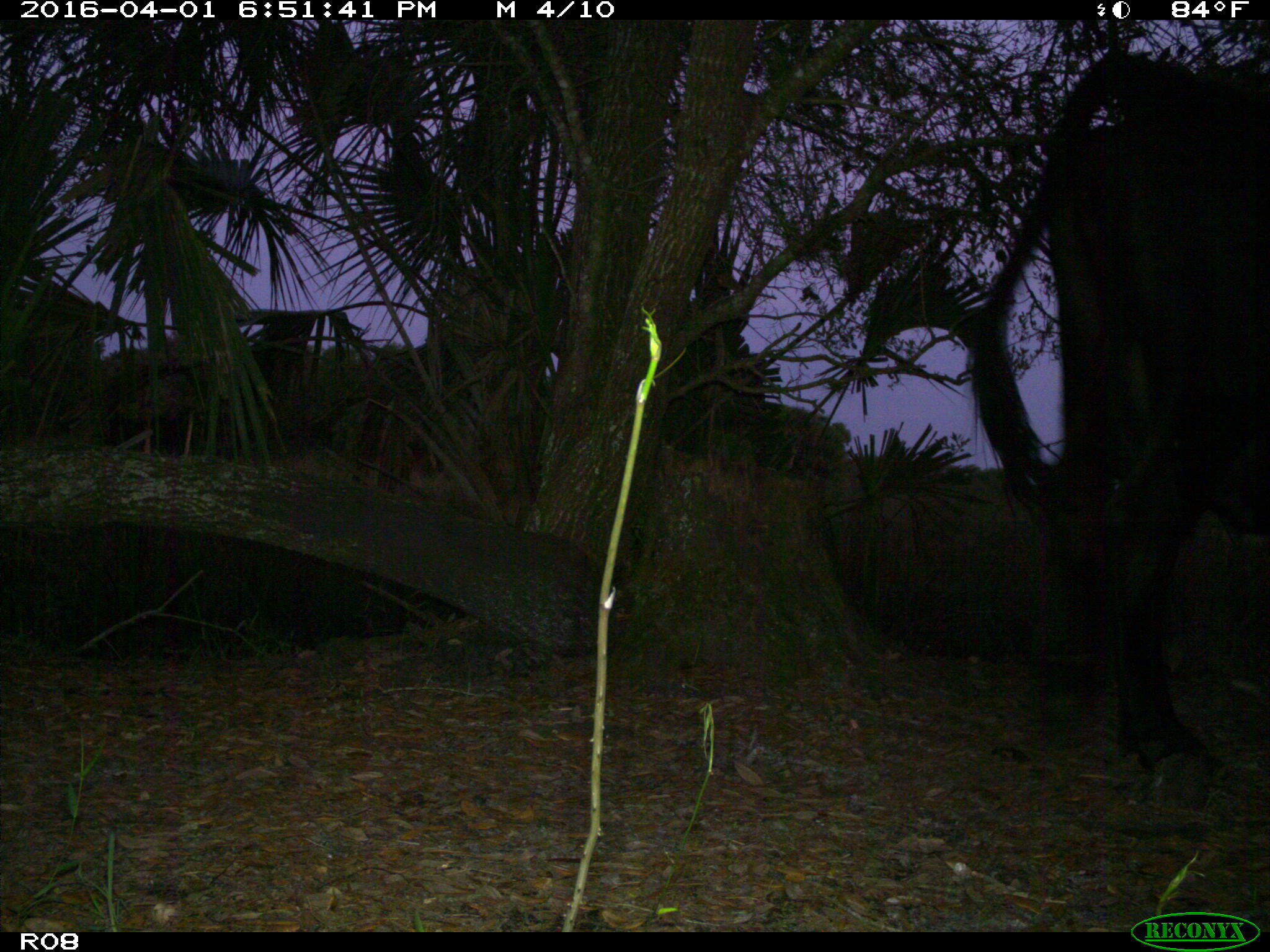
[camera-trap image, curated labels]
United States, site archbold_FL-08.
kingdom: Animalia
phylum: Chordata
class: Mammalia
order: Artiodactyla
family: Bovidae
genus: Bos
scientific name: Bos taurus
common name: domestic cow